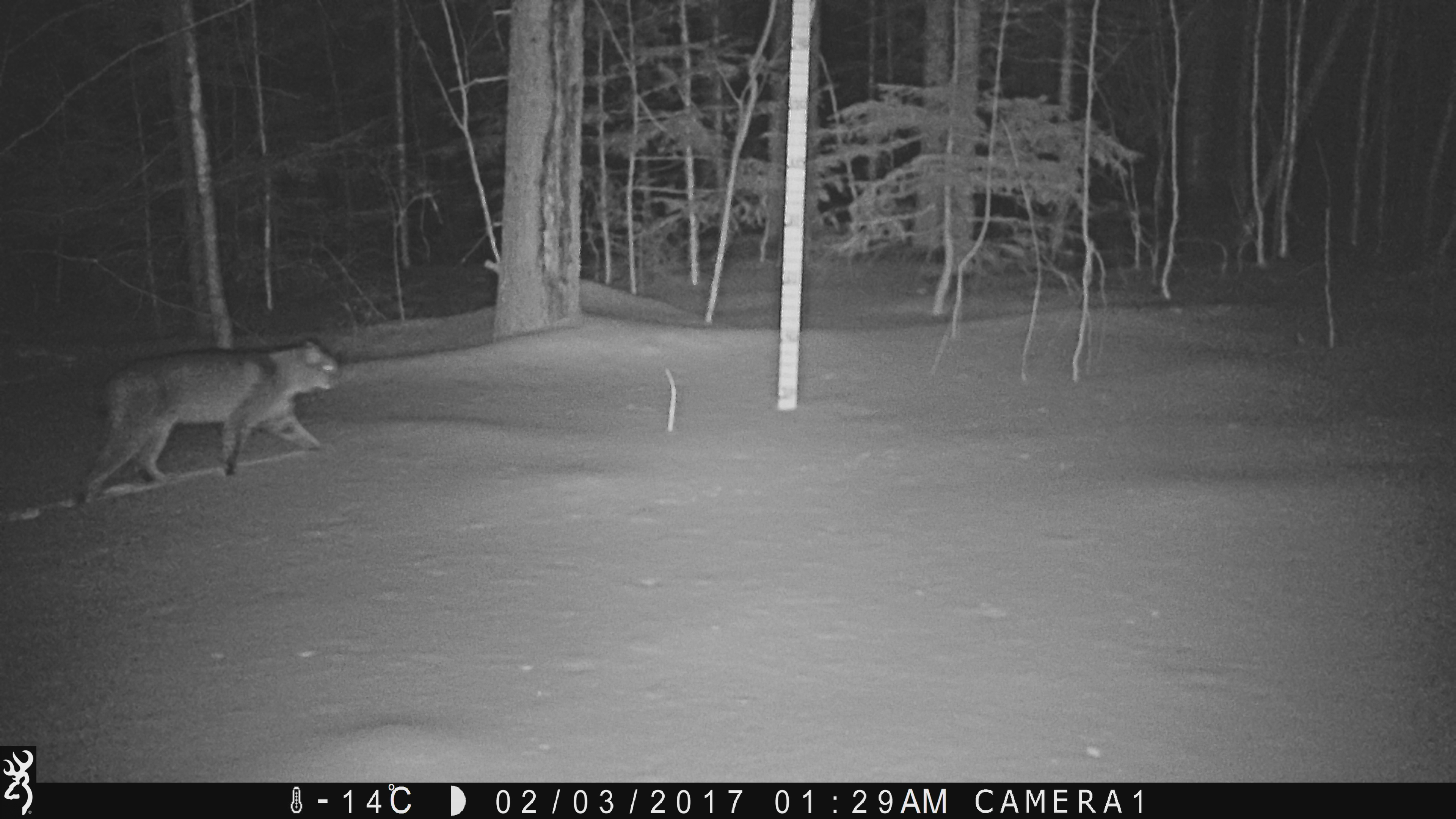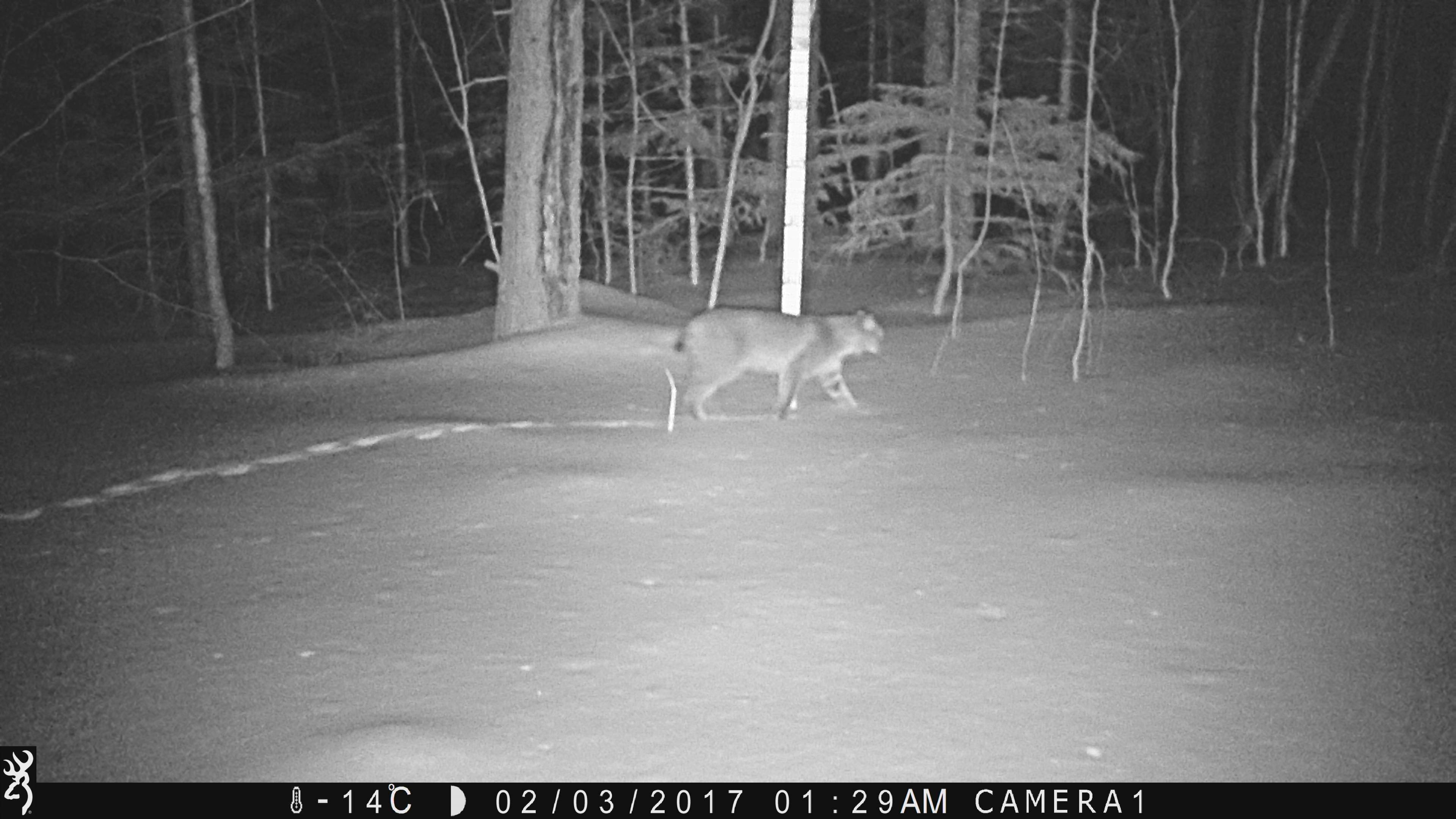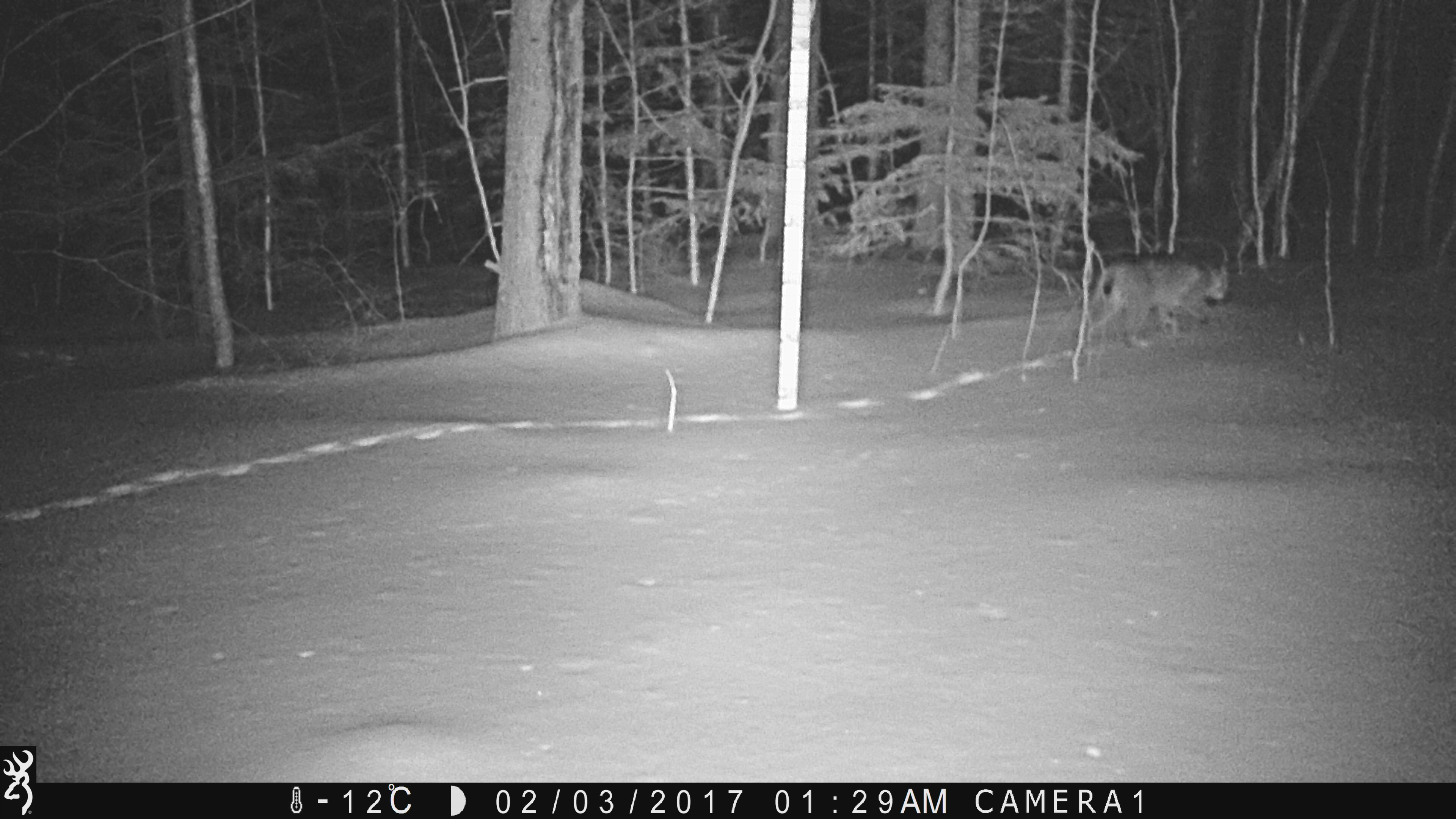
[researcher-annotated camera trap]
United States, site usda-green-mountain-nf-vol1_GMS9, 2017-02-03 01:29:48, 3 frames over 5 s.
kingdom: Animalia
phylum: Chordata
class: Mammalia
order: Carnivora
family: Felidae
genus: Lynx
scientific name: Lynx rufus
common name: bobcat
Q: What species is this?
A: Bobcat (Lynx rufus).